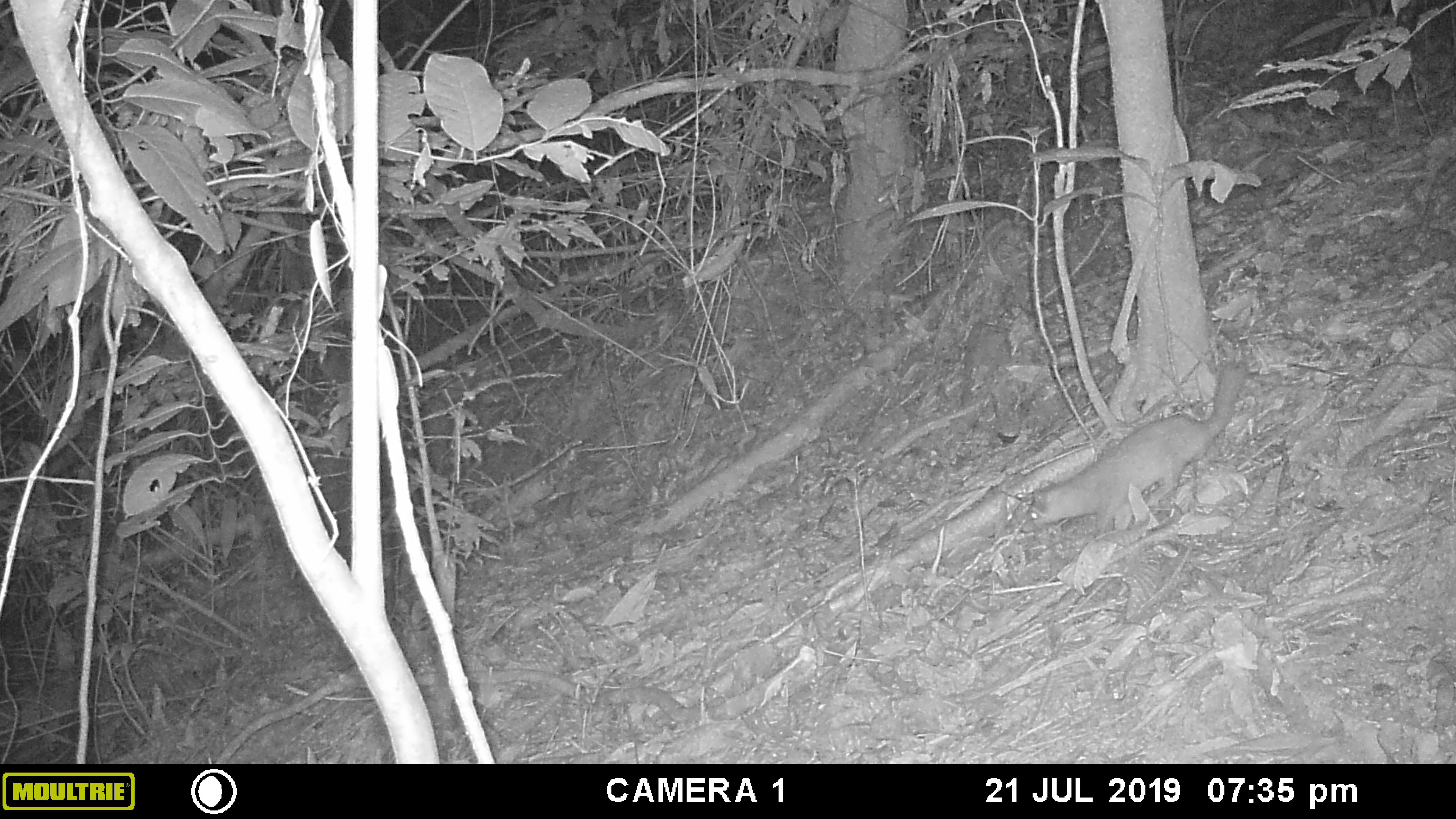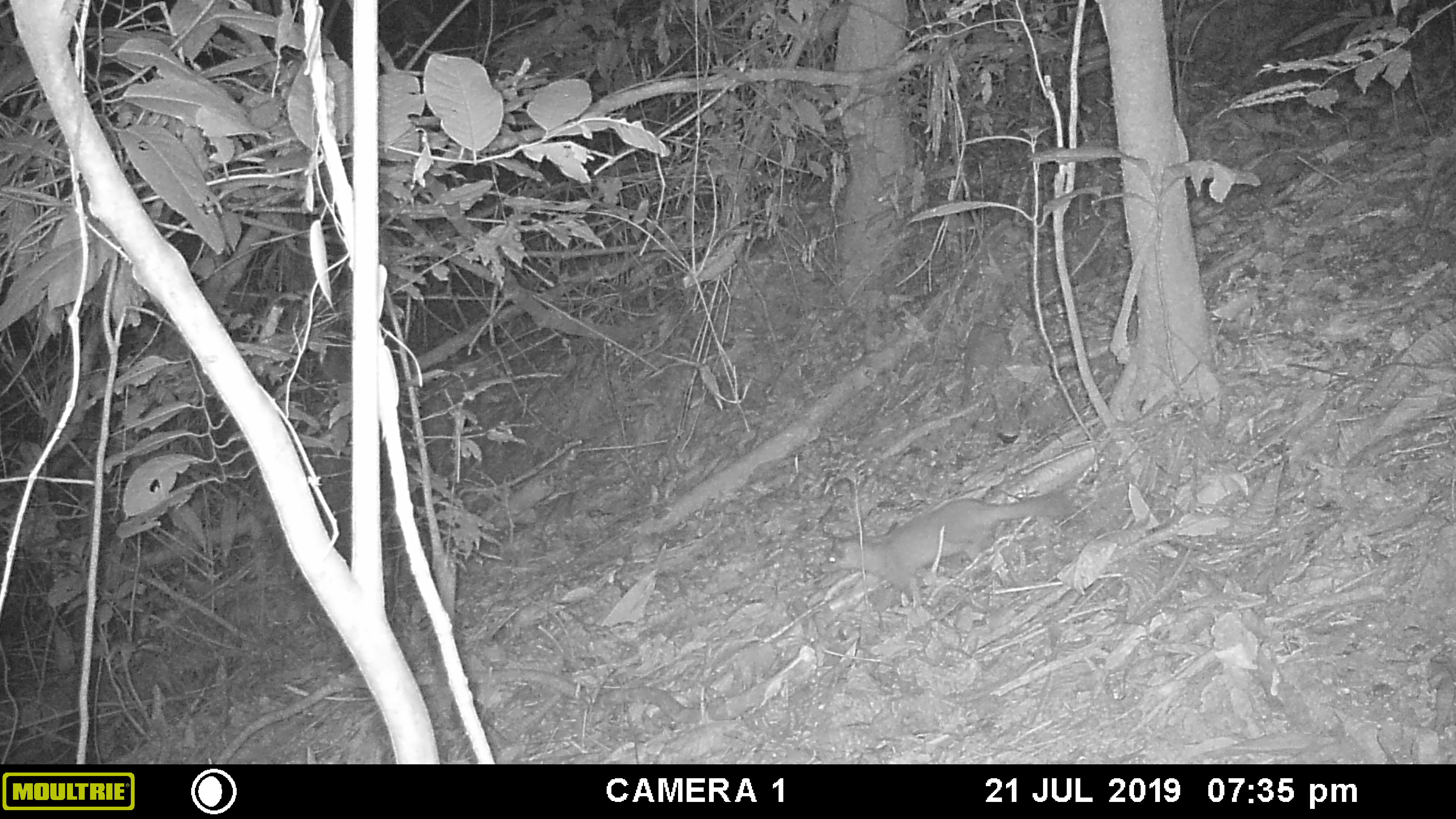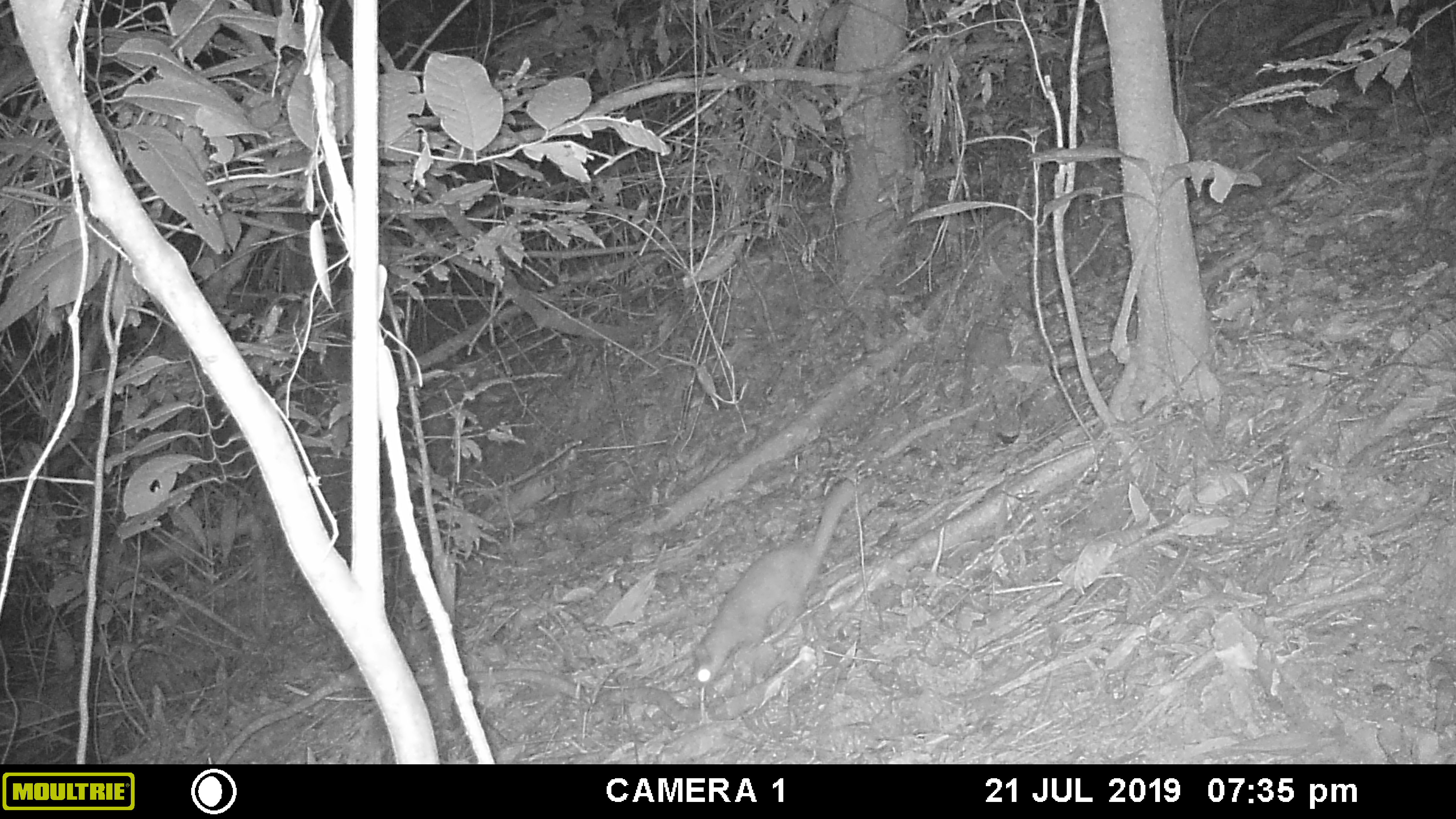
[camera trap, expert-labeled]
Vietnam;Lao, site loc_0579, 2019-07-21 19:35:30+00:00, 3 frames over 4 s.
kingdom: Animalia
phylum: Chordata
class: Mammalia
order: Carnivora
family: Mustelidae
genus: Melogale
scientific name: Melogale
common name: ferret badger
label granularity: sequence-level